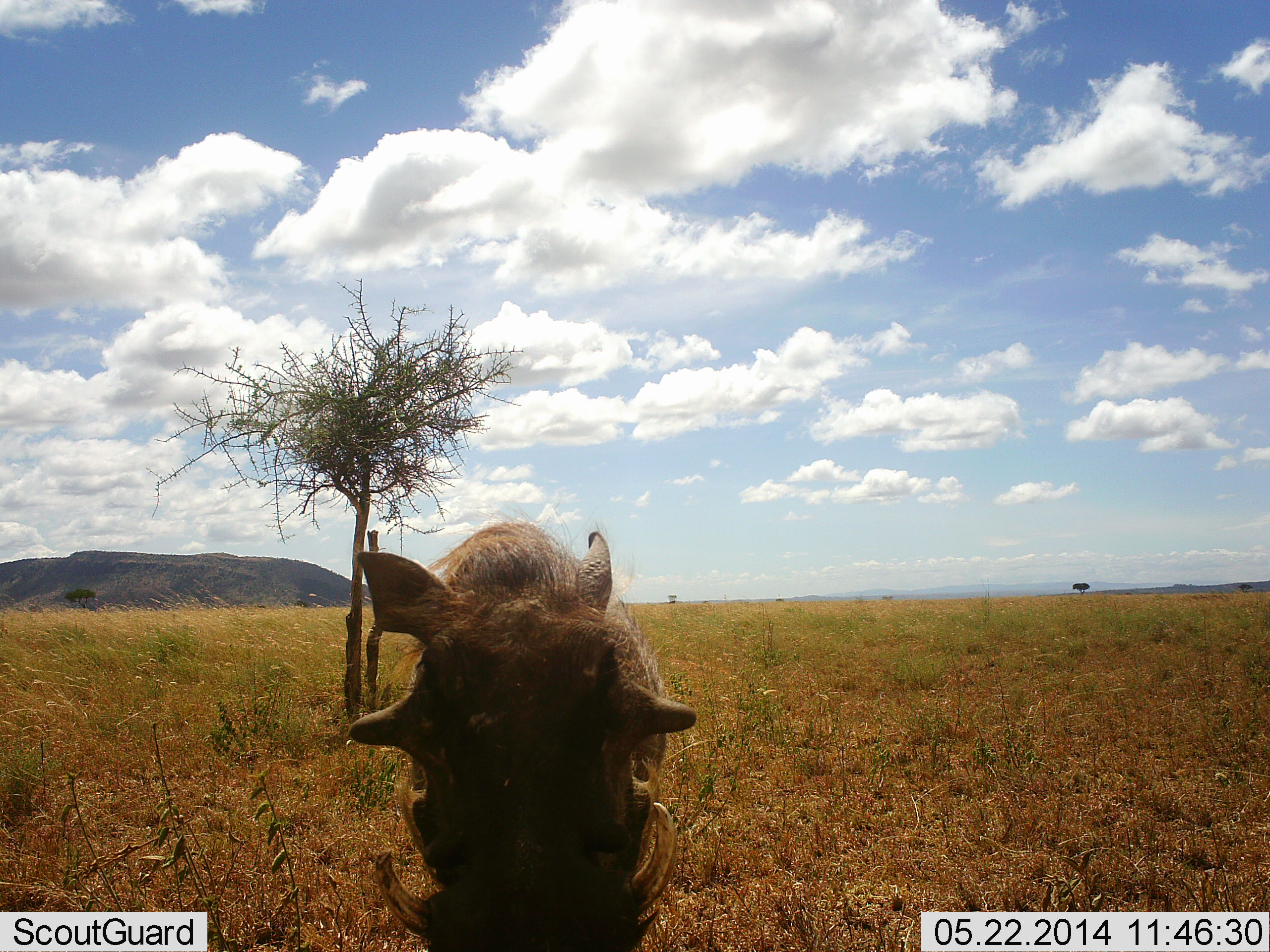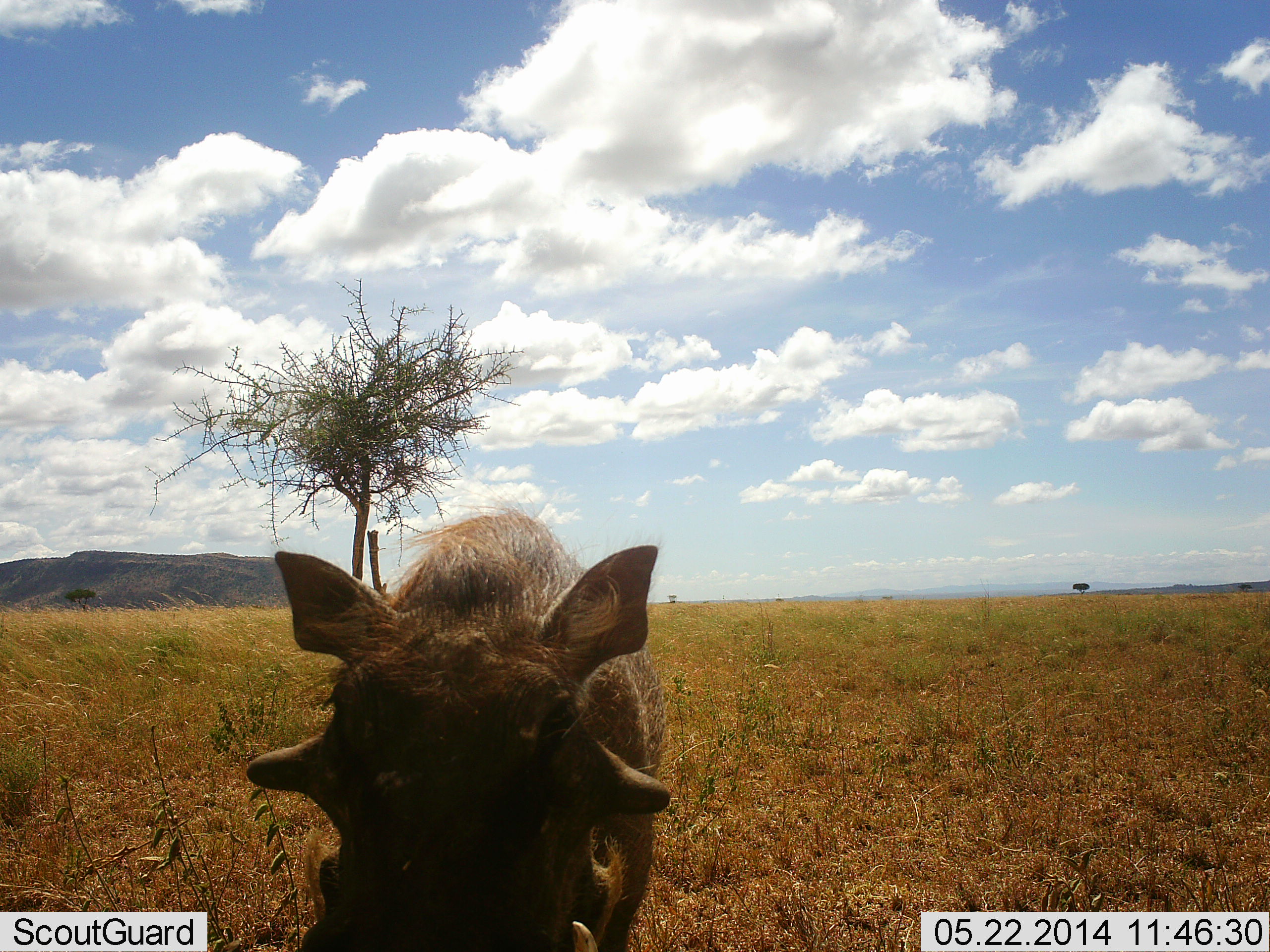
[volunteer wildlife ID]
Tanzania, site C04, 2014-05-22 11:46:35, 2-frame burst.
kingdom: Animalia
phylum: Chordata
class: Mammalia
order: Artiodactyla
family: Suidae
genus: Phacochoerus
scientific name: Phacochoerus africanus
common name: warthog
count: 1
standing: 59%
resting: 2%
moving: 37%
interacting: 2%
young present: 0%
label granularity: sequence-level